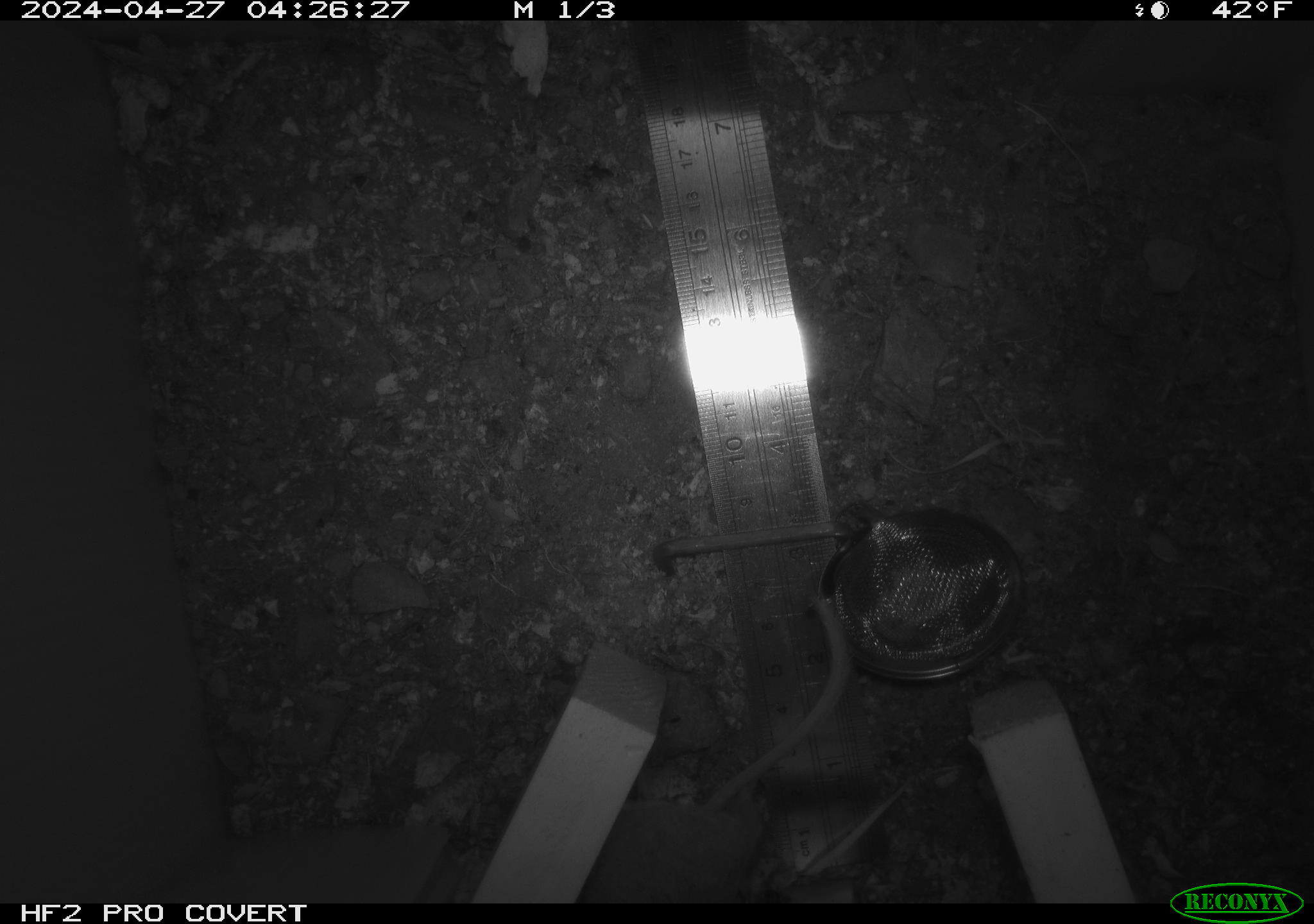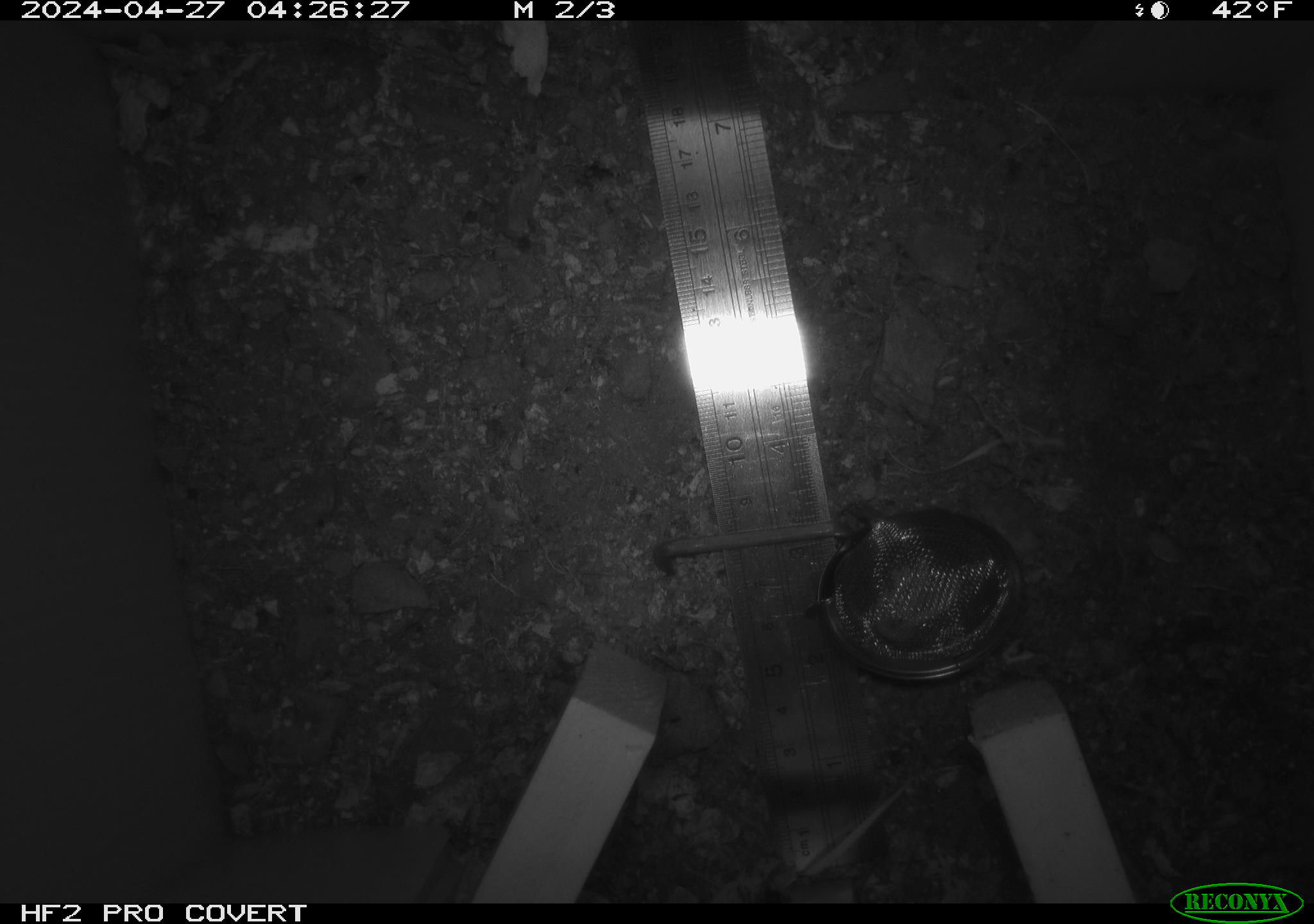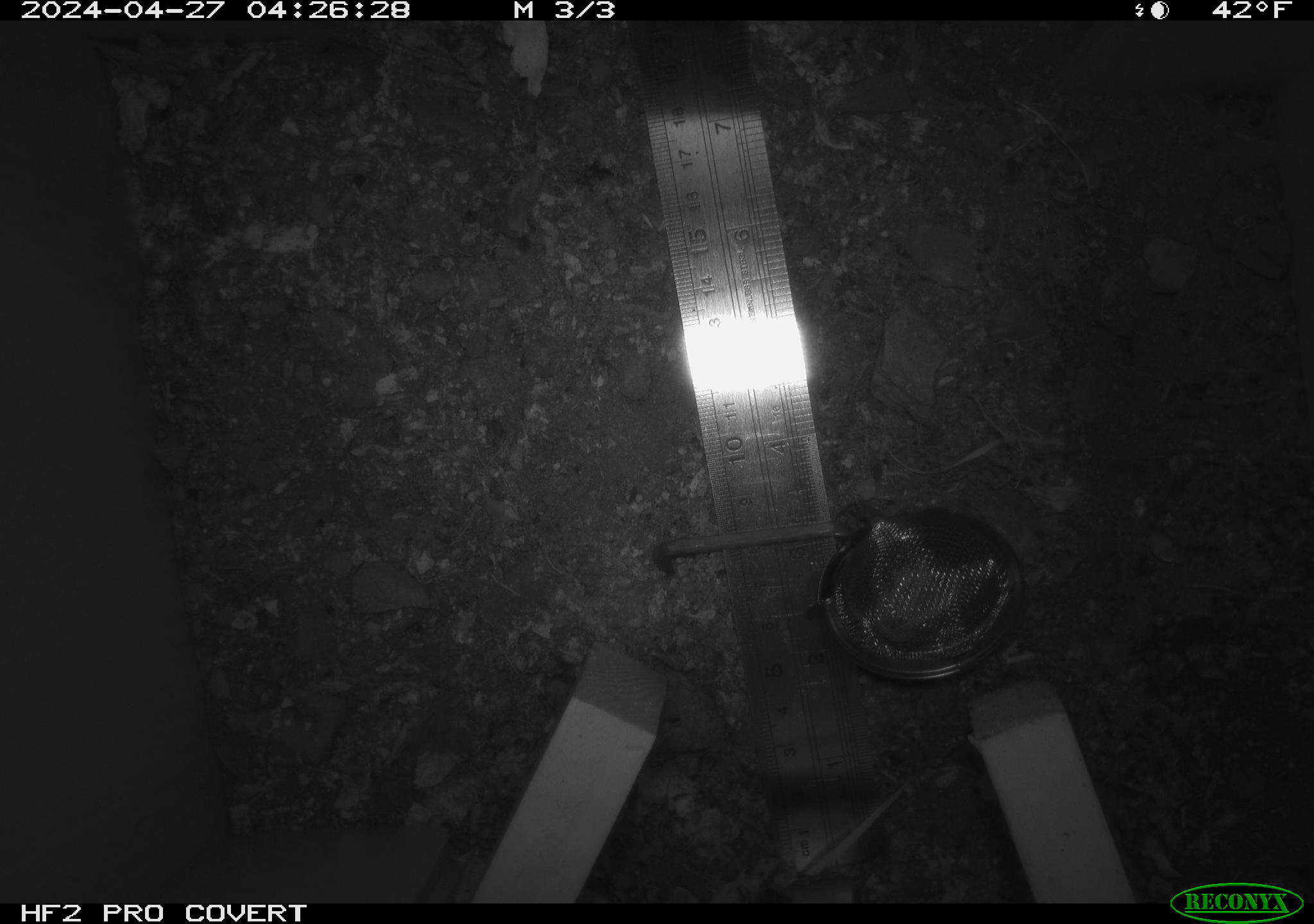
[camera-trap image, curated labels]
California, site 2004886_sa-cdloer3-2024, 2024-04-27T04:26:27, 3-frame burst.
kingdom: Animalia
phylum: Chordata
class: Mammalia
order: Rodentia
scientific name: Rodentia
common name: mouse species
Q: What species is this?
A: Mouse species (Rodentia).